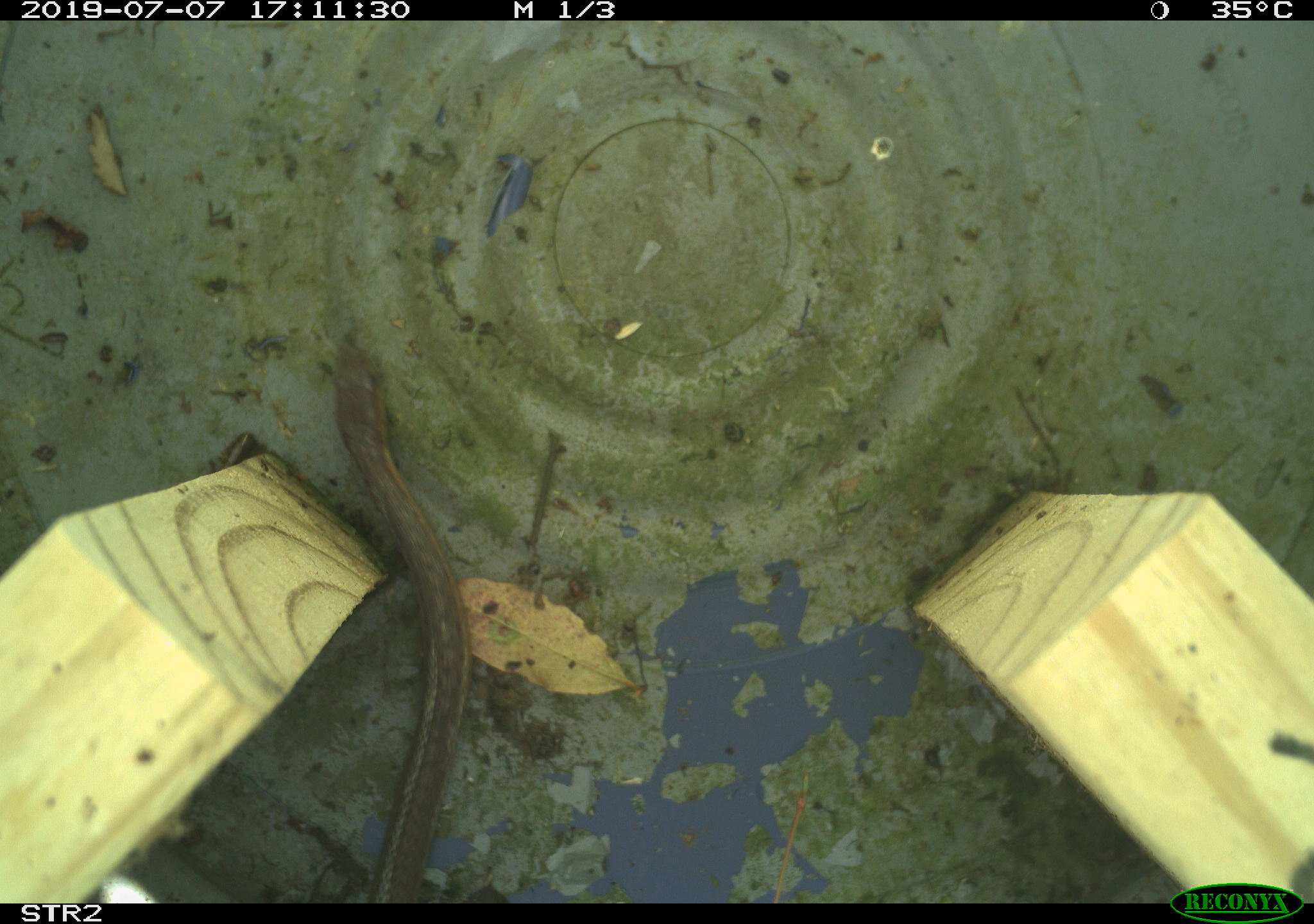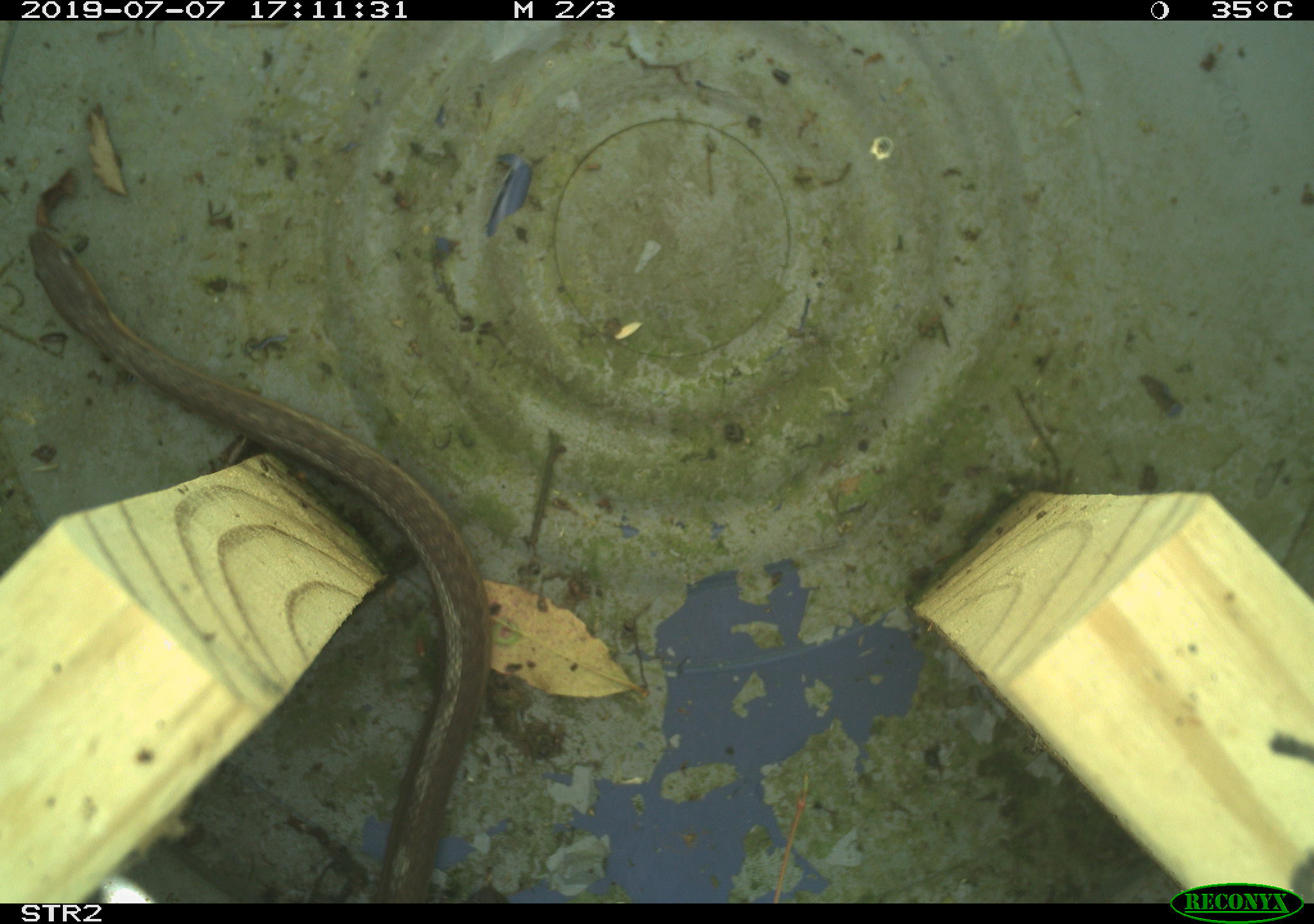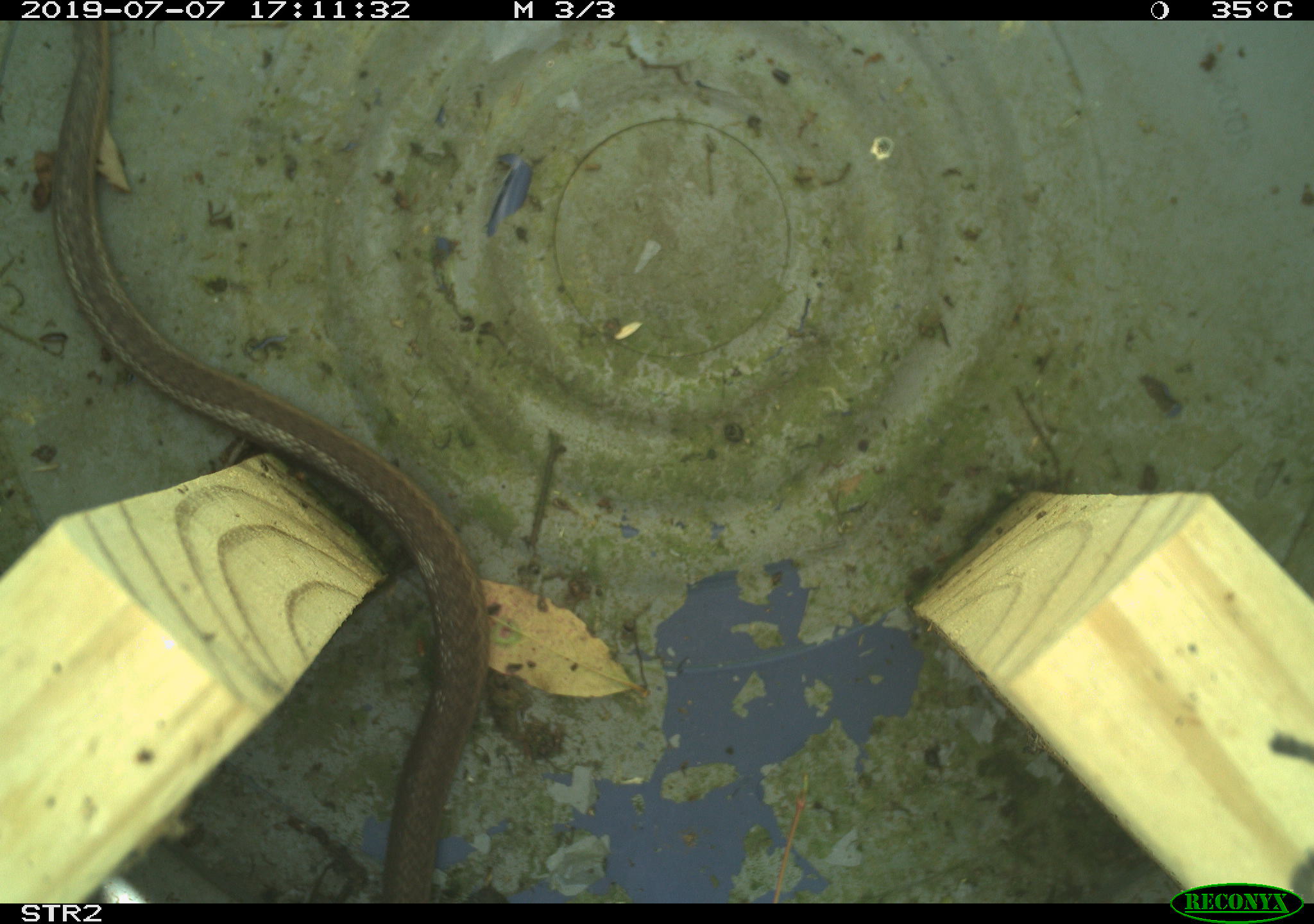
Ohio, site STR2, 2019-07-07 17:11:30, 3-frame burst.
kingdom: Animalia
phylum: Chordata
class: Reptilia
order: Squamata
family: Colubridae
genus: Thamnophis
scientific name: Thamnophis sirtalis sirtalis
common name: eastern gartersnake